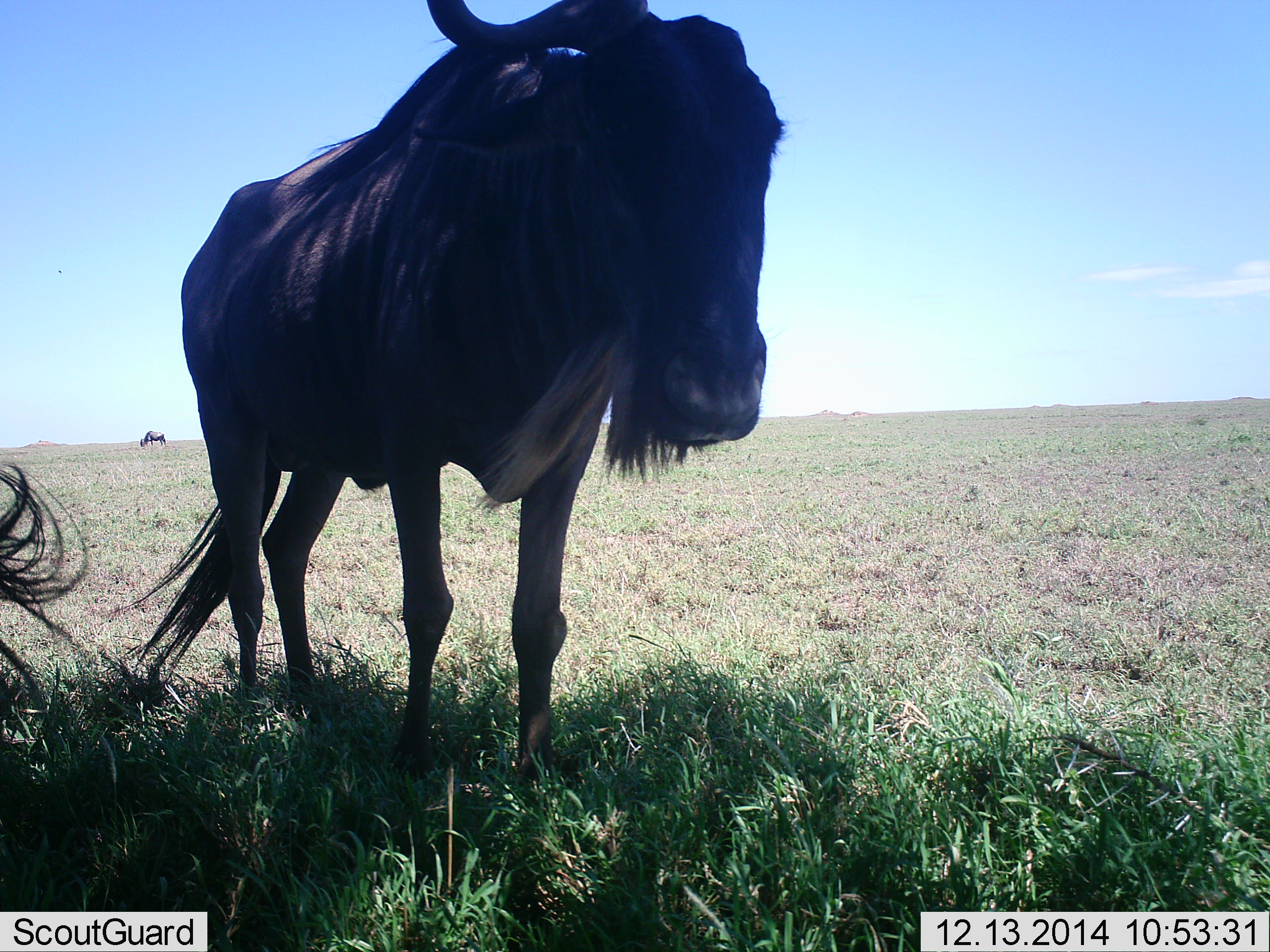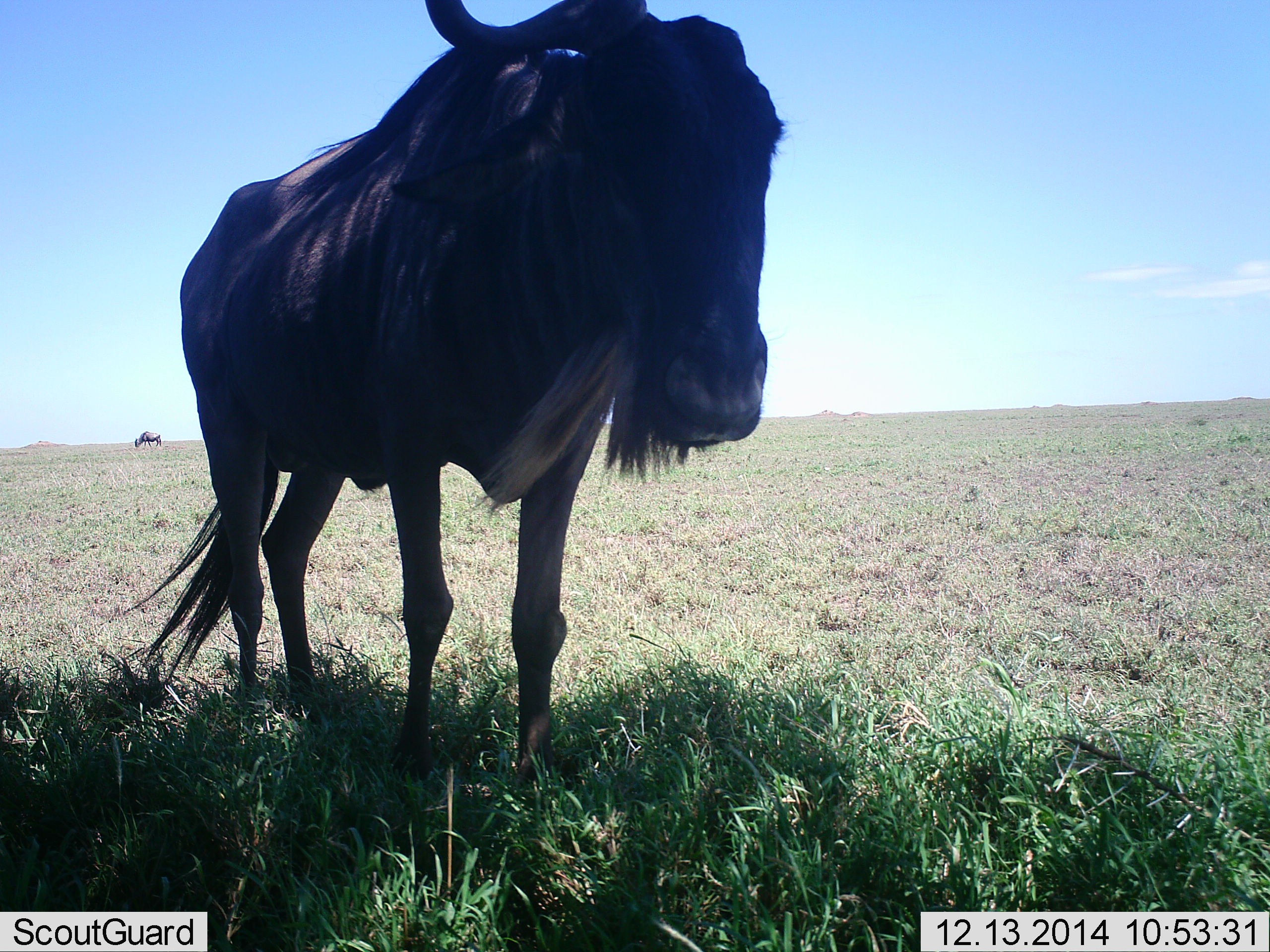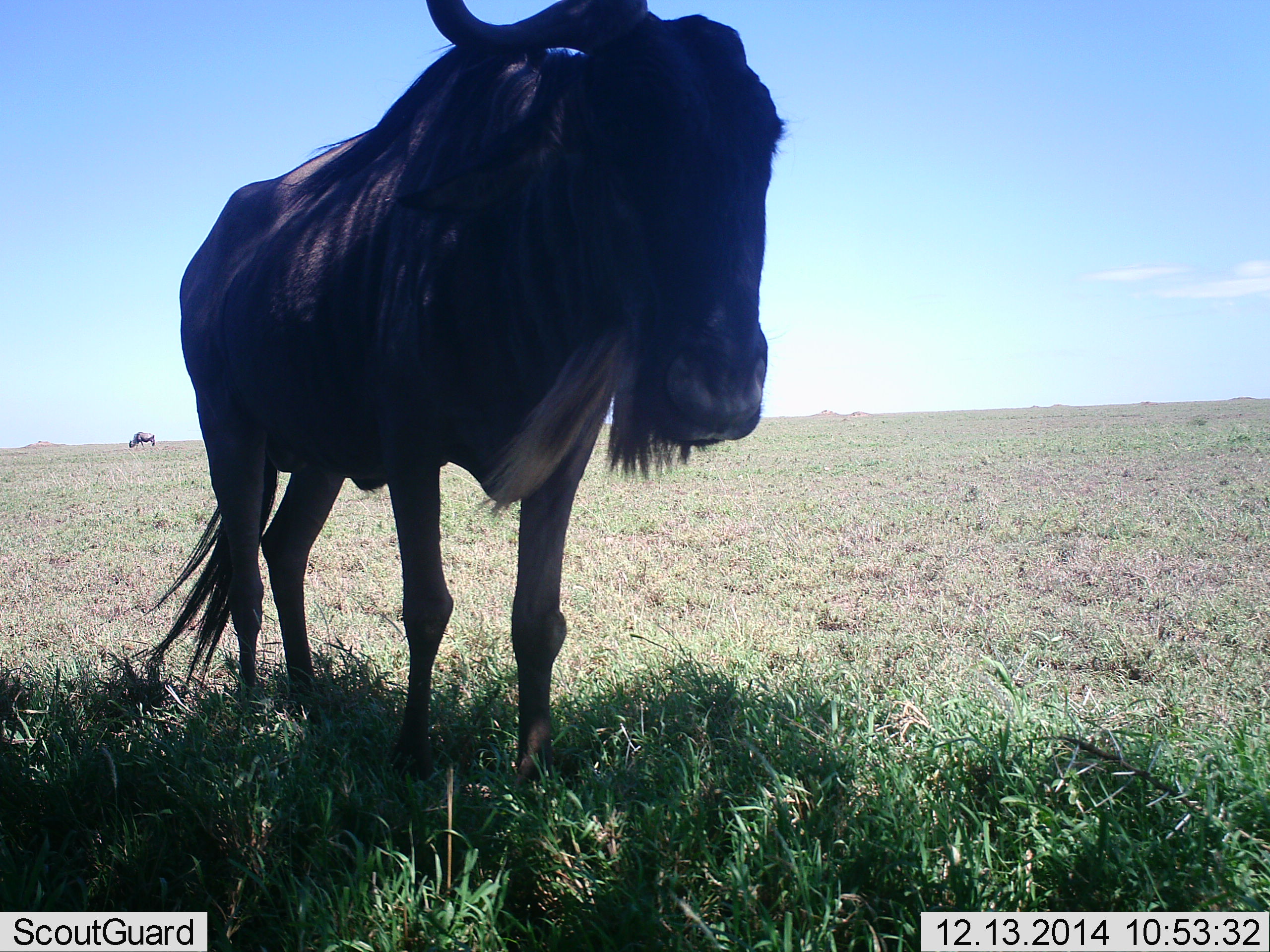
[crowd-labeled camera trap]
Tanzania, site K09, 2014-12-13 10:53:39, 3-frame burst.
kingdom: Animalia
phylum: Chordata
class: Mammalia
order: Artiodactyla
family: Bovidae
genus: Connochaetes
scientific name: Connochaetes taurinus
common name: blue wildebeest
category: wildebeest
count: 3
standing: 100%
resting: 0%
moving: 20%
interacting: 0%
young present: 0%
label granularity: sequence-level